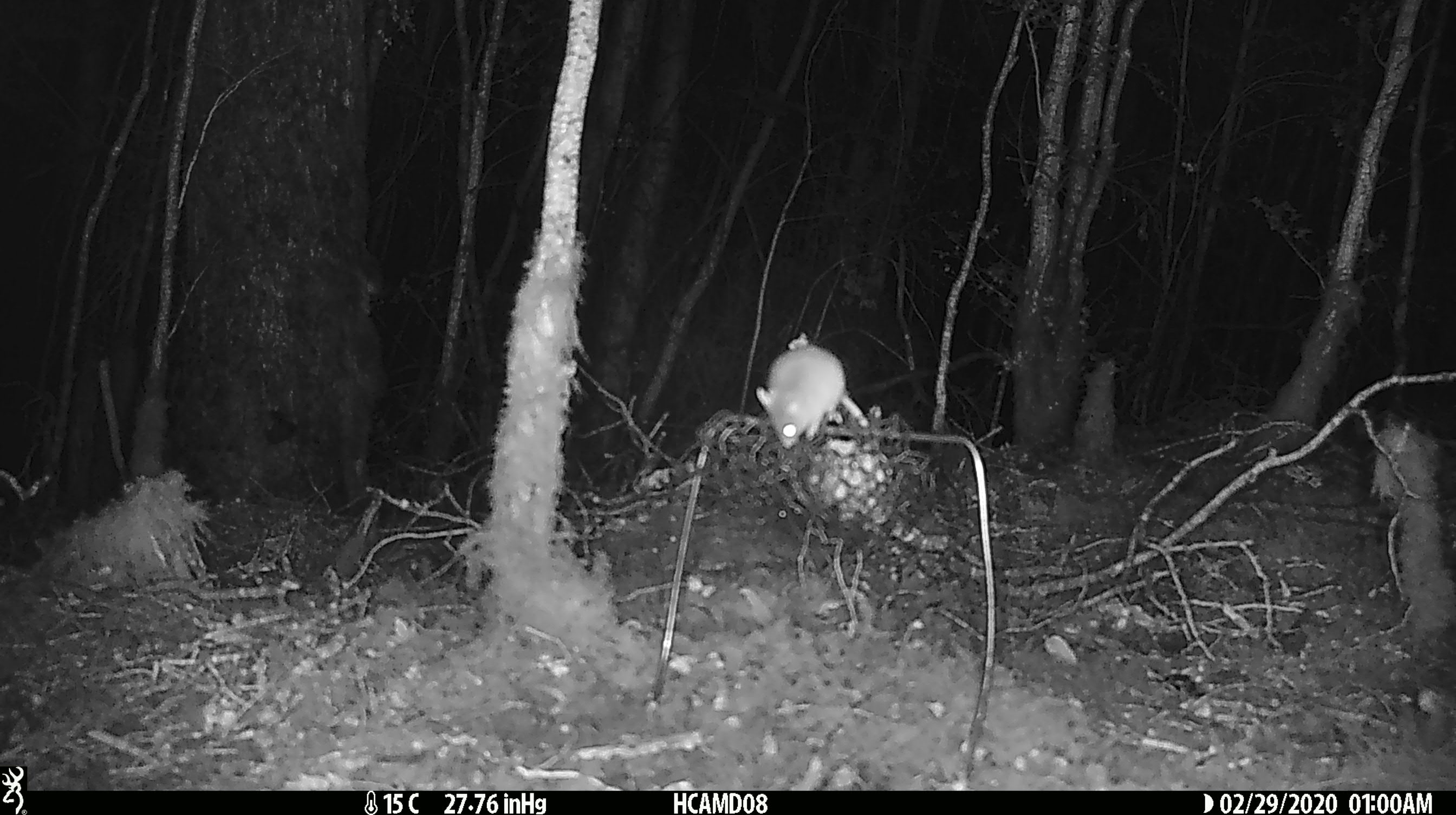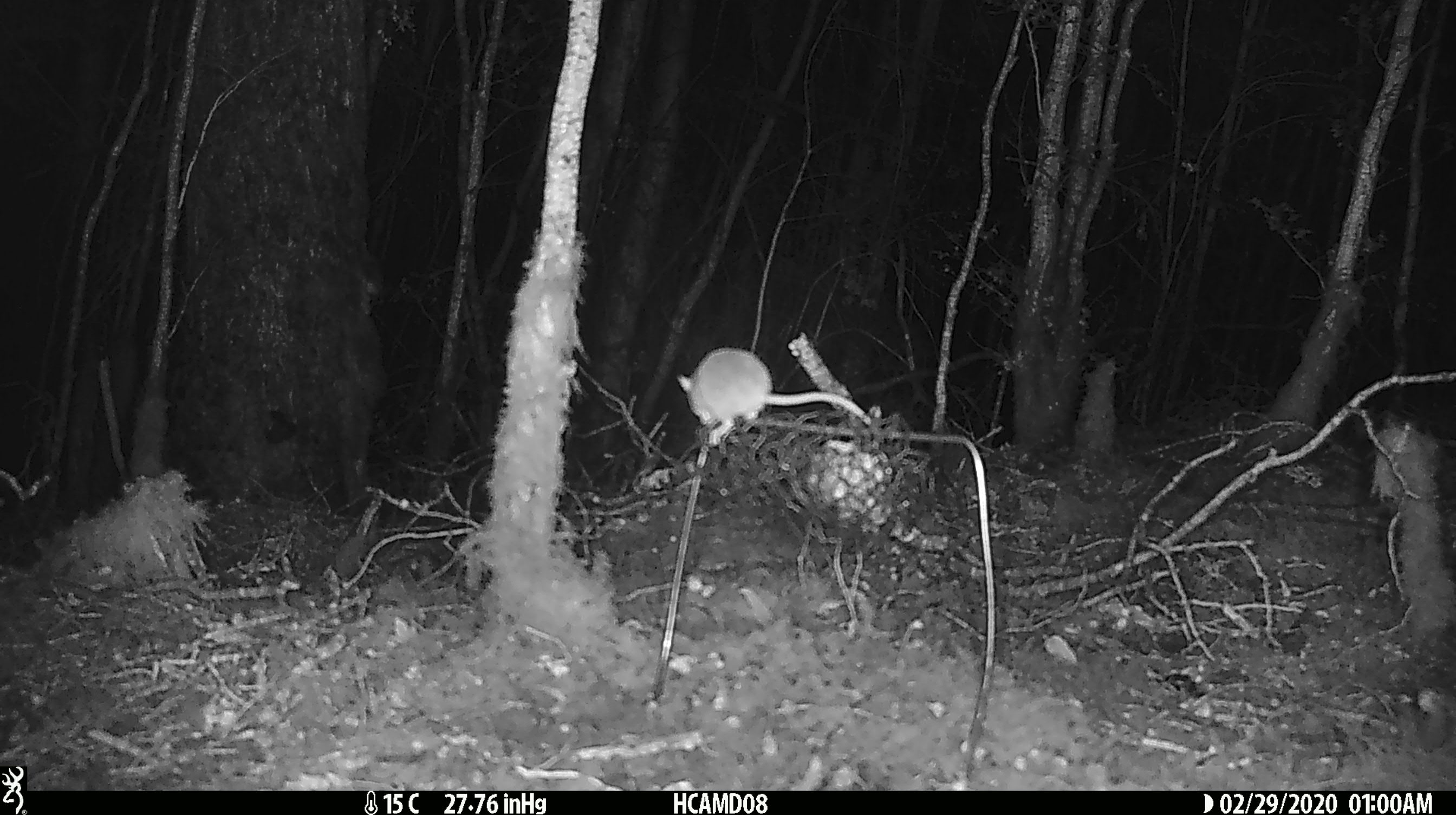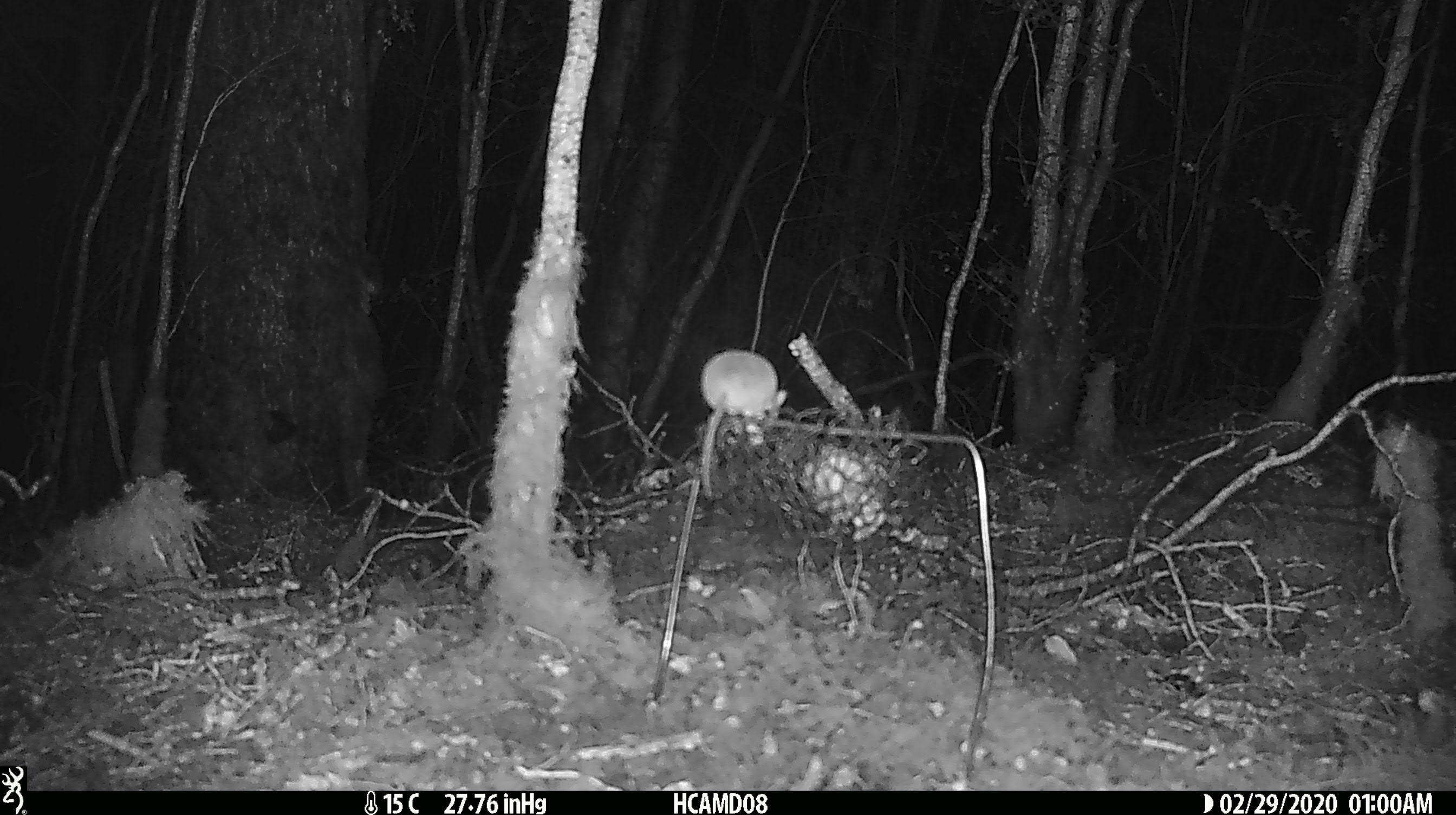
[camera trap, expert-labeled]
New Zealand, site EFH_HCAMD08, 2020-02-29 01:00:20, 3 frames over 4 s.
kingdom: Animalia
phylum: Chordata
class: Mammalia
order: Rodentia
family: Muridae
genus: Mus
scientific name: Mus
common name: mouse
Mouse (Mus).